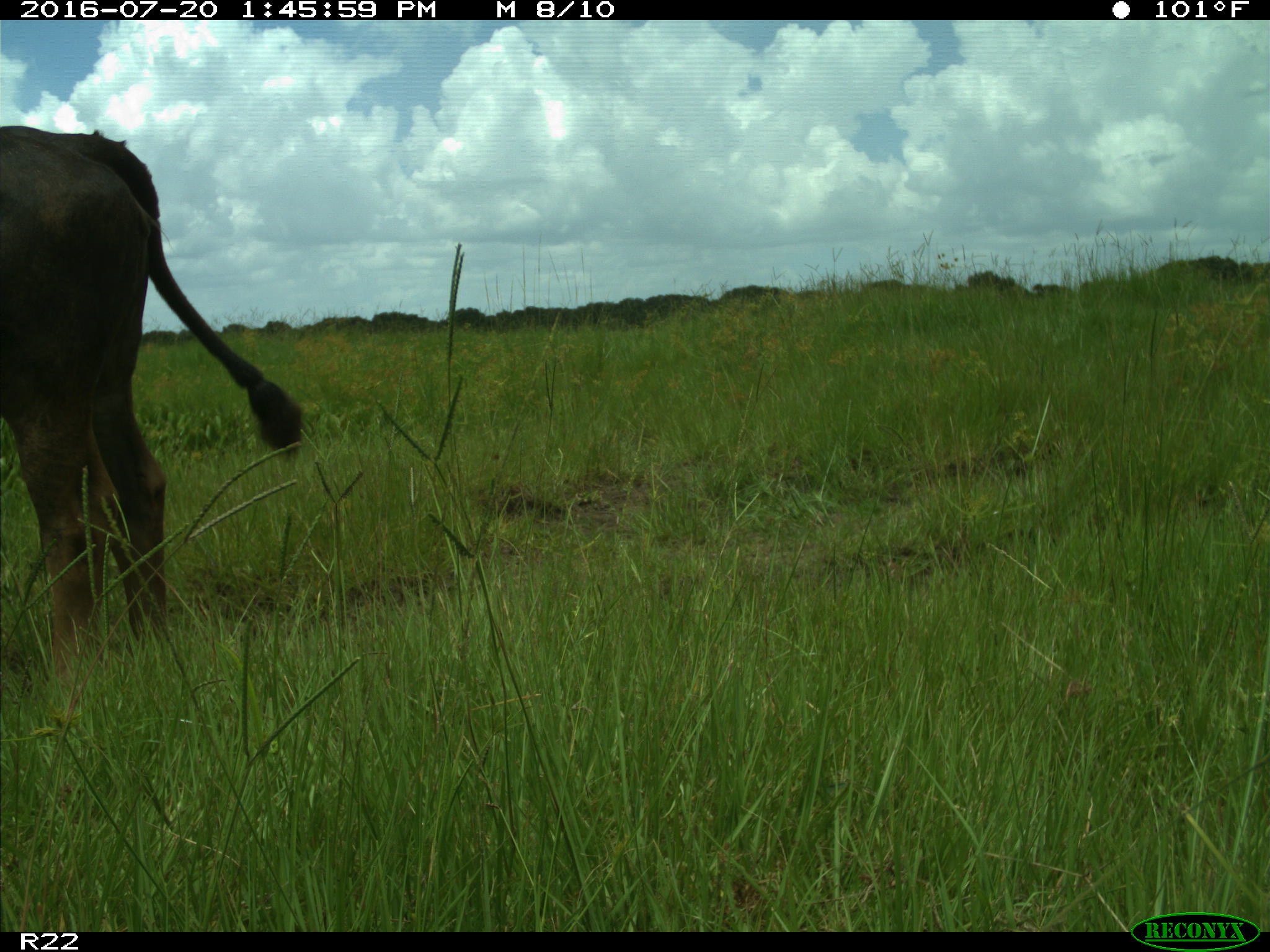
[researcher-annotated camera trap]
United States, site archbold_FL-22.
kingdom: Animalia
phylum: Chordata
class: Mammalia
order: Artiodactyla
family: Bovidae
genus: Bos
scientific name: Bos taurus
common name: domestic cow